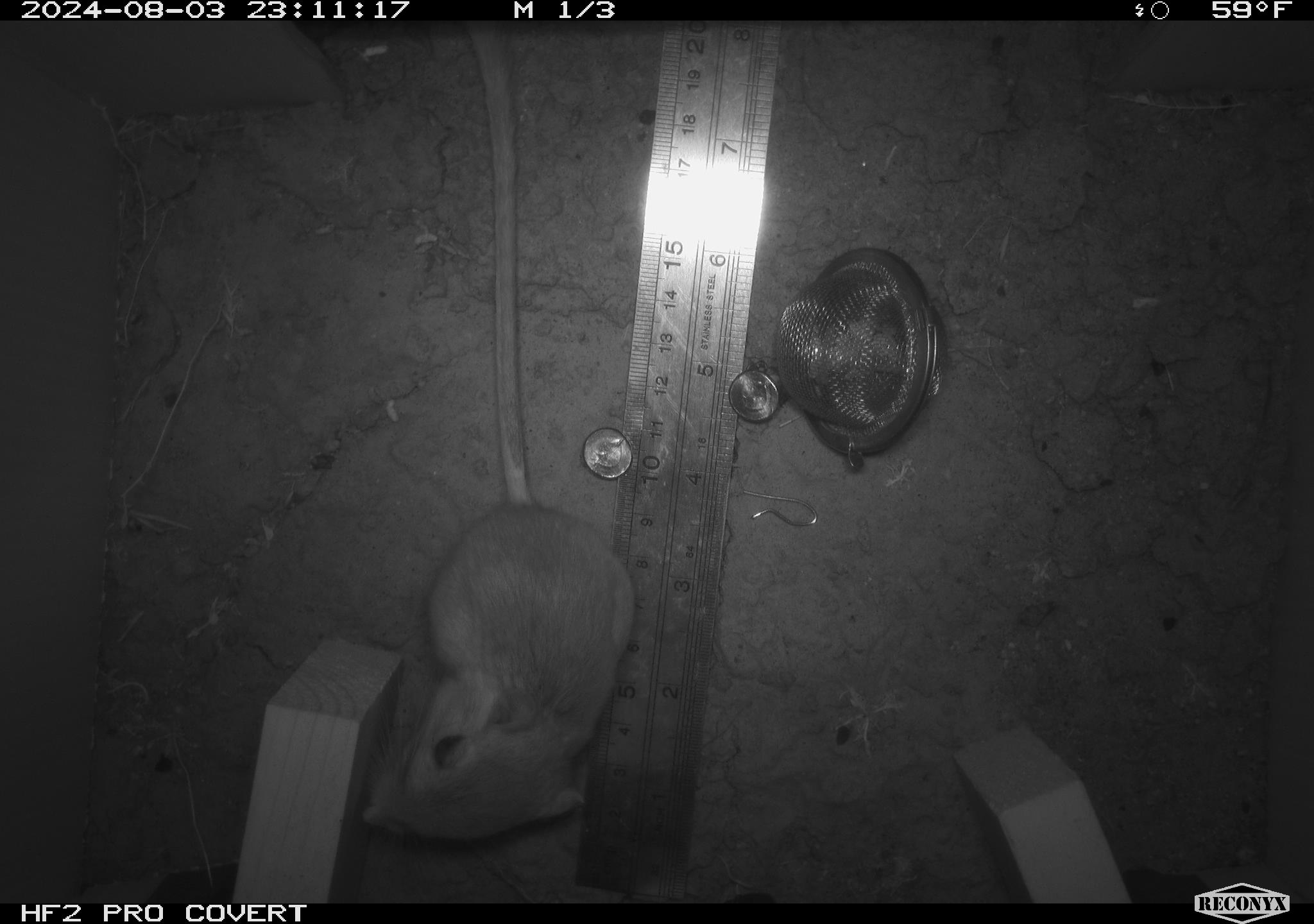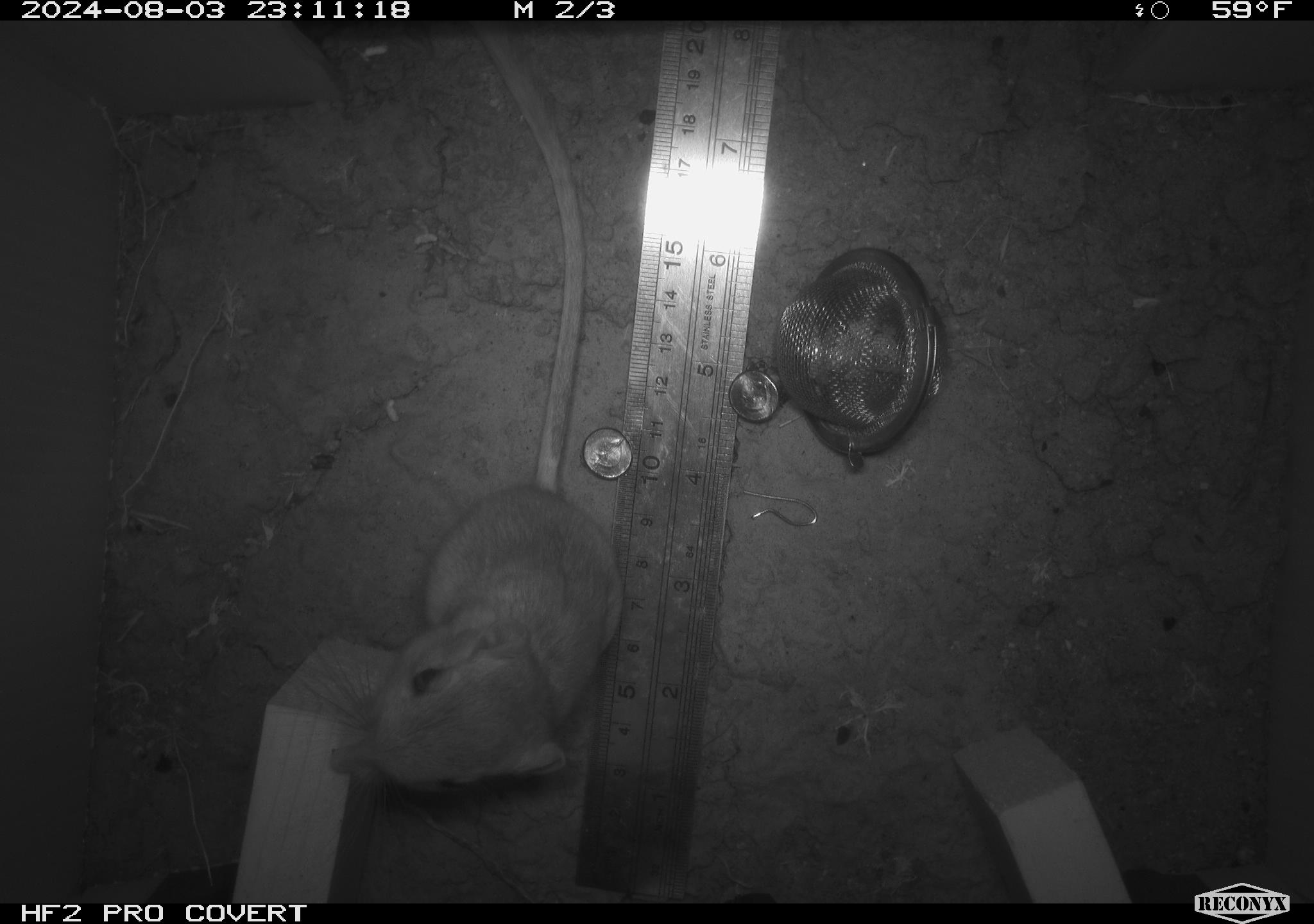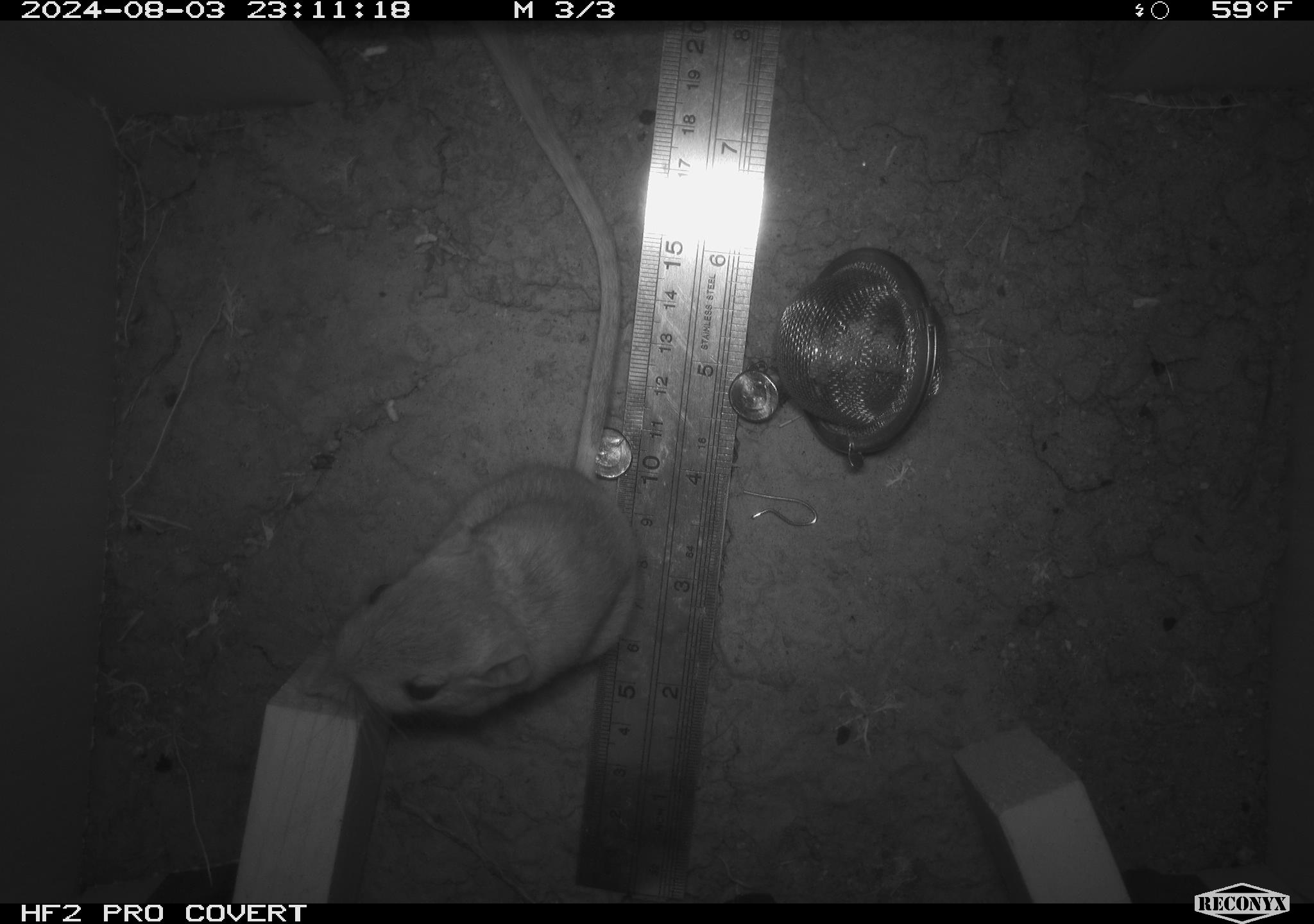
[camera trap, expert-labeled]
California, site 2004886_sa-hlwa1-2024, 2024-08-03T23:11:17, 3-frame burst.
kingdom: Animalia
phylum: Chordata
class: Mammalia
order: Rodentia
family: Heteromyidae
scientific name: Heteromyidae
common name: kangaroo rats and pocket mice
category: heteromyidae family